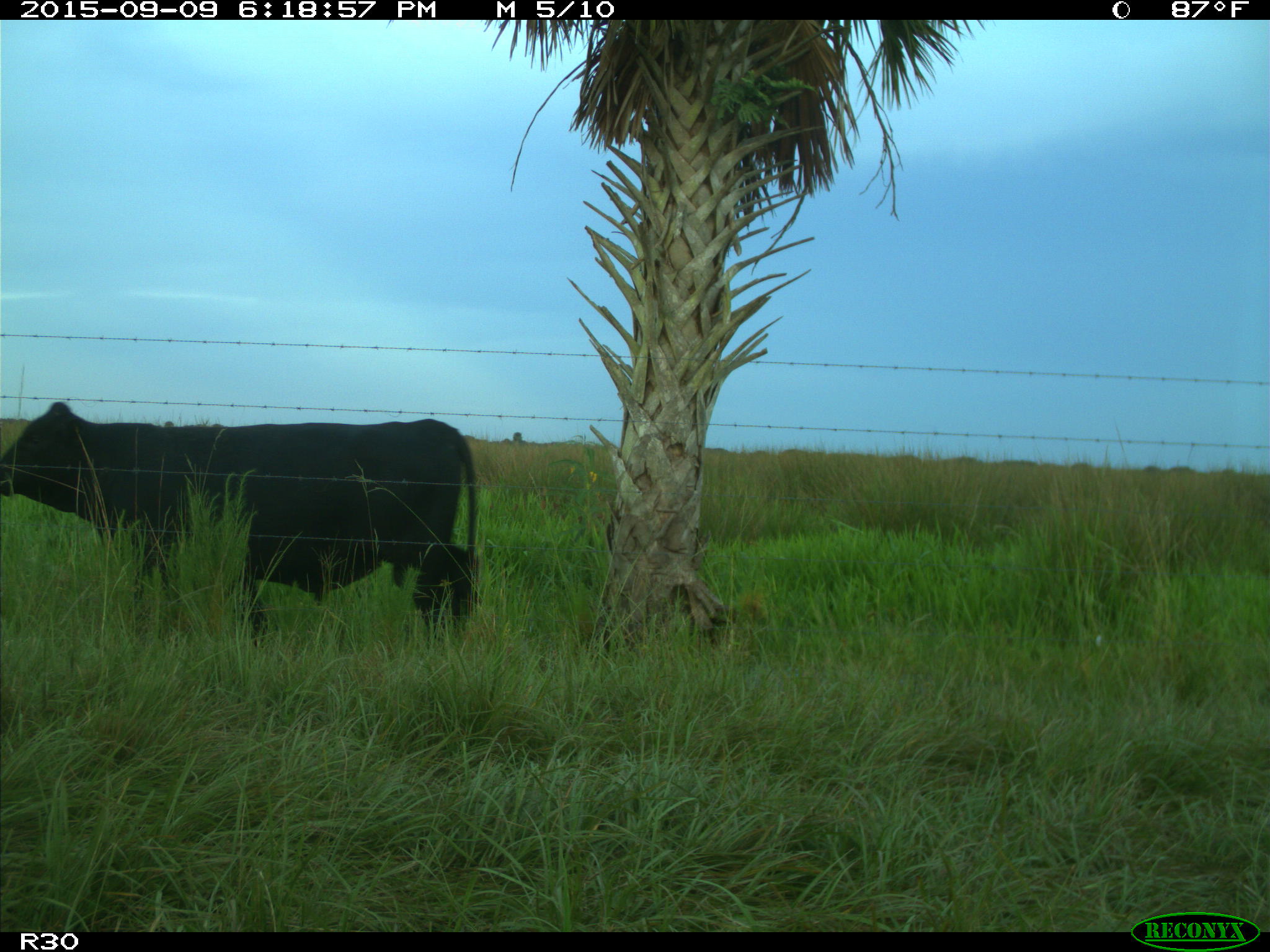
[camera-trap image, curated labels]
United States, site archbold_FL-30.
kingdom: Animalia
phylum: Chordata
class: Mammalia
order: Artiodactyla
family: Bovidae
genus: Bos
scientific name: Bos taurus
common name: domestic cow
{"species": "Bos taurus (domestic cow)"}